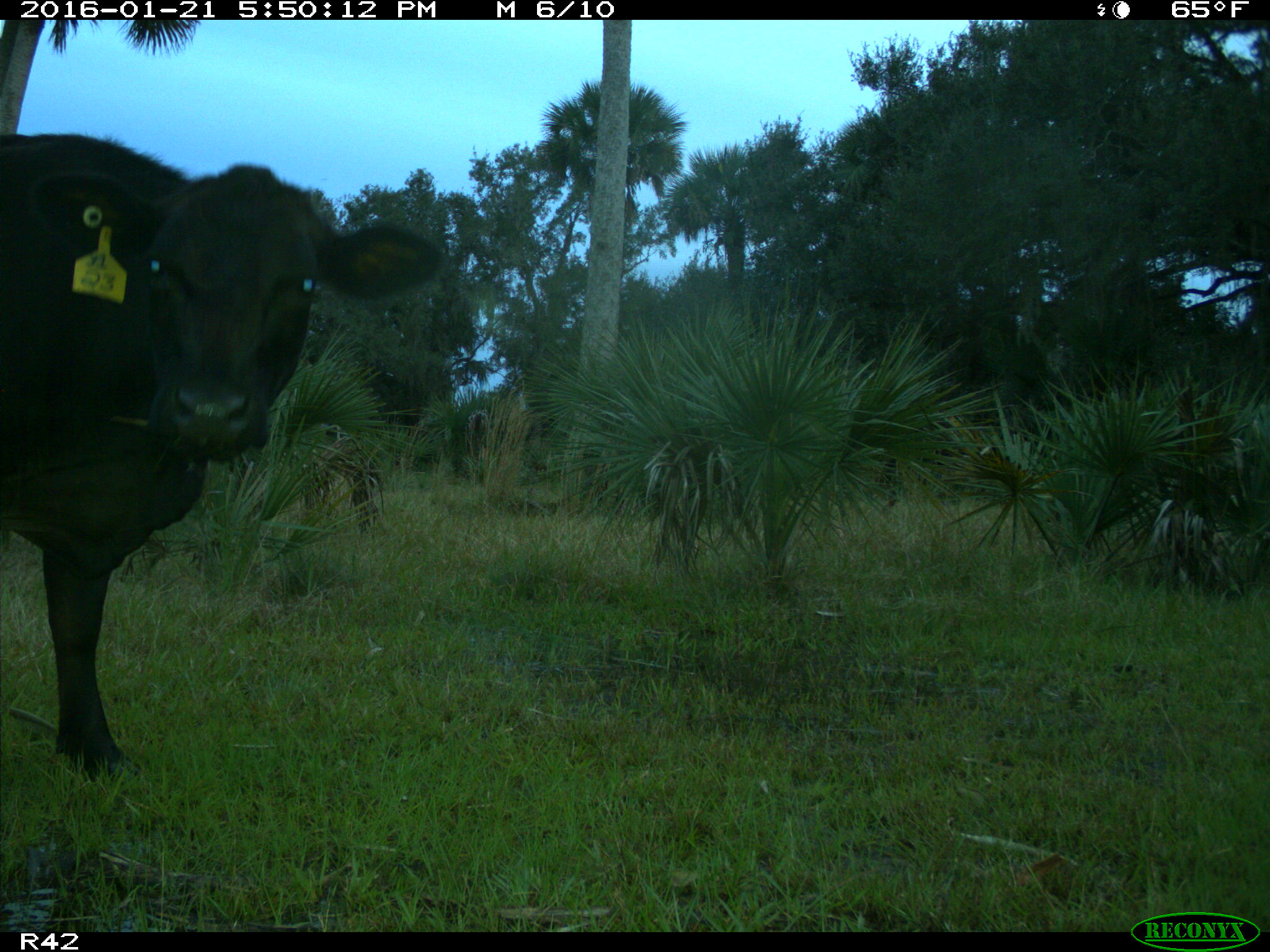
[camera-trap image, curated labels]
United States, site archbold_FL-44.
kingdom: Animalia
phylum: Chordata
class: Mammalia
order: Artiodactyla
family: Bovidae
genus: Bos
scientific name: Bos taurus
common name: domestic cow